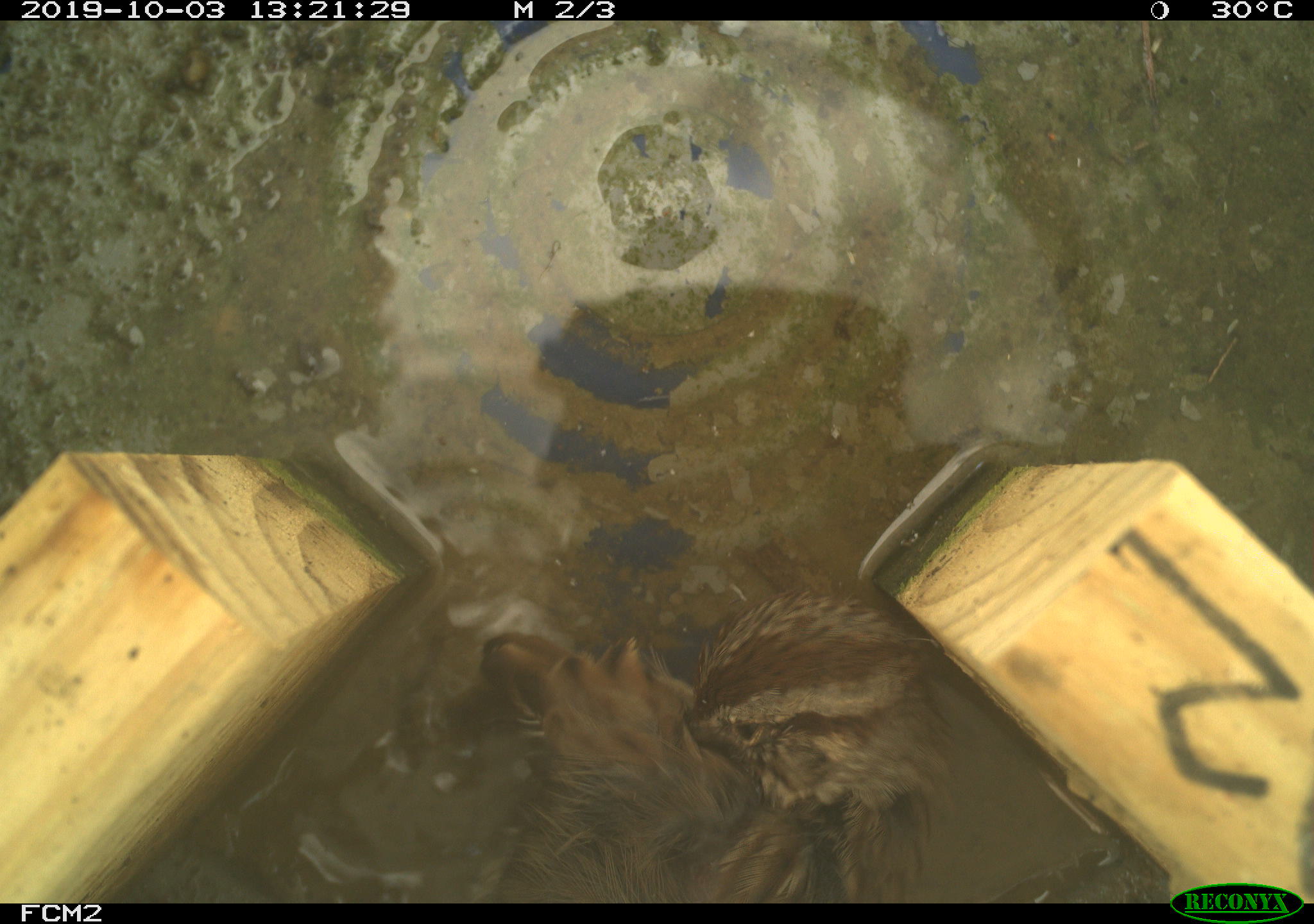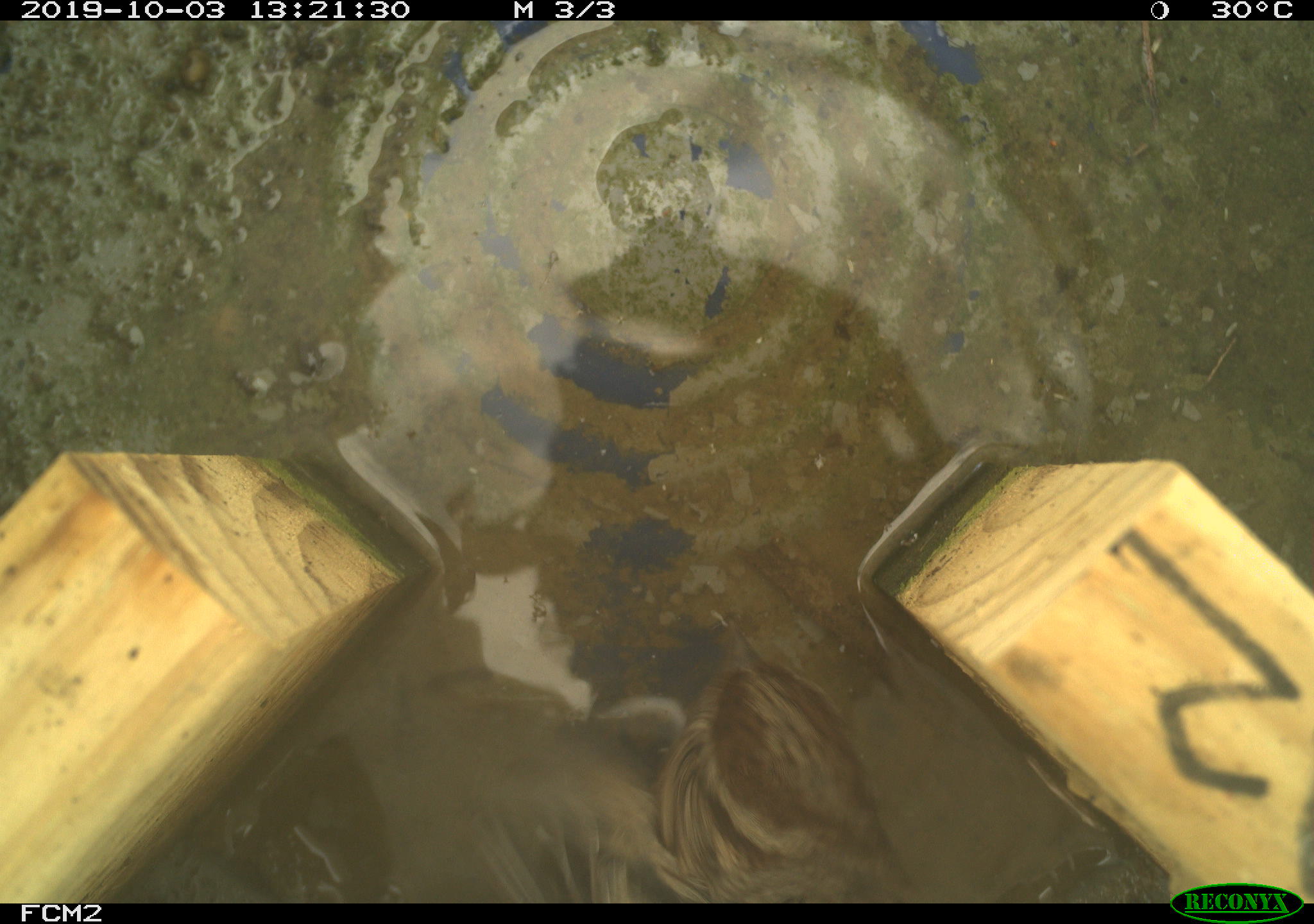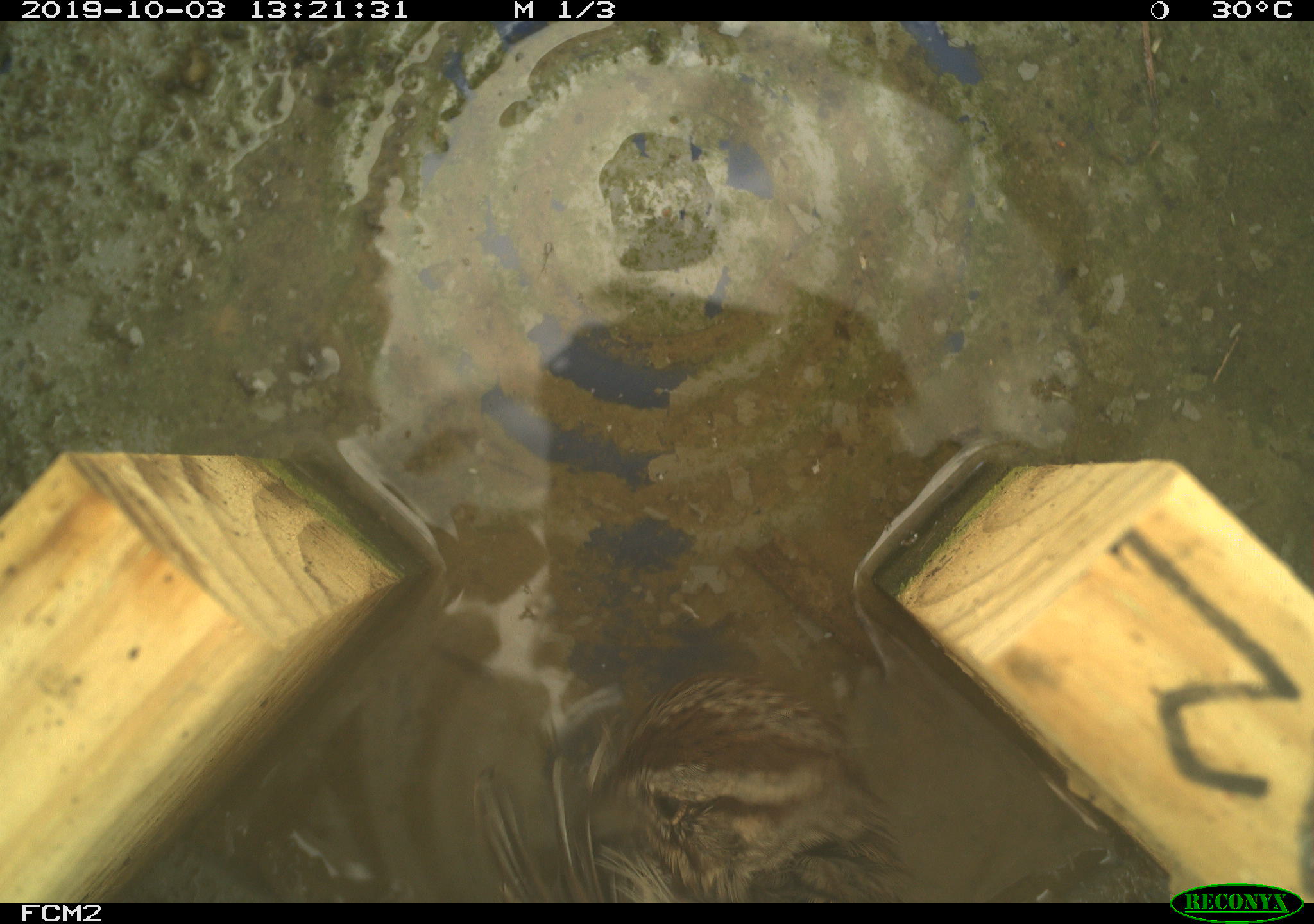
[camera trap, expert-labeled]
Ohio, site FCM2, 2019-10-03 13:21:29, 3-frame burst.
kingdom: Animalia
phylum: Chordata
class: Aves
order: Passeriformes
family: Passerellidae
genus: Melospiza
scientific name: Melospiza melodia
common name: song sparrow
Song sparrow (Melospiza melodia).